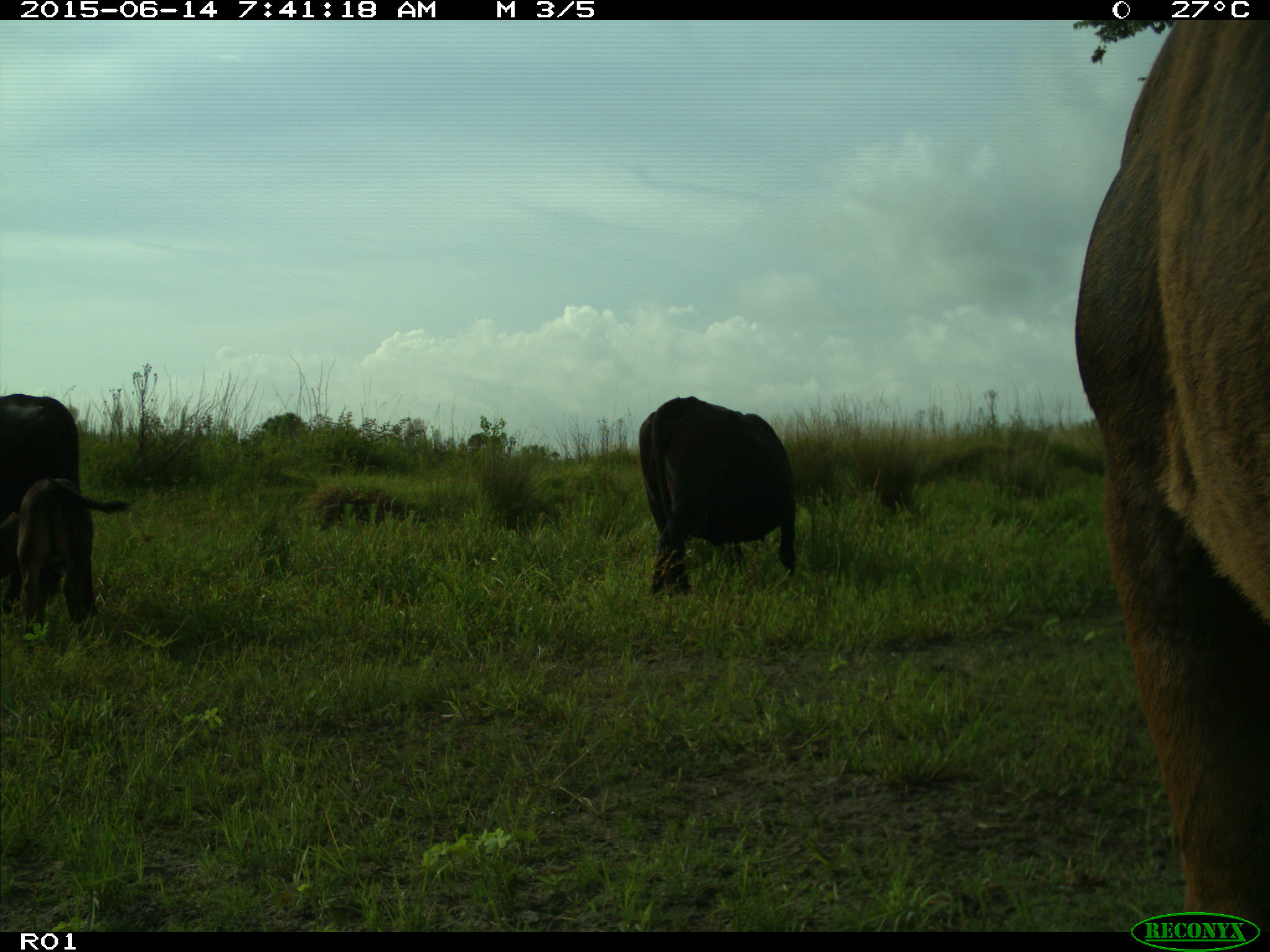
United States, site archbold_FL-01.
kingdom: Animalia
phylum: Chordata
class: Mammalia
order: Artiodactyla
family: Bovidae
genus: Bos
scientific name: Bos taurus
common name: domestic cow